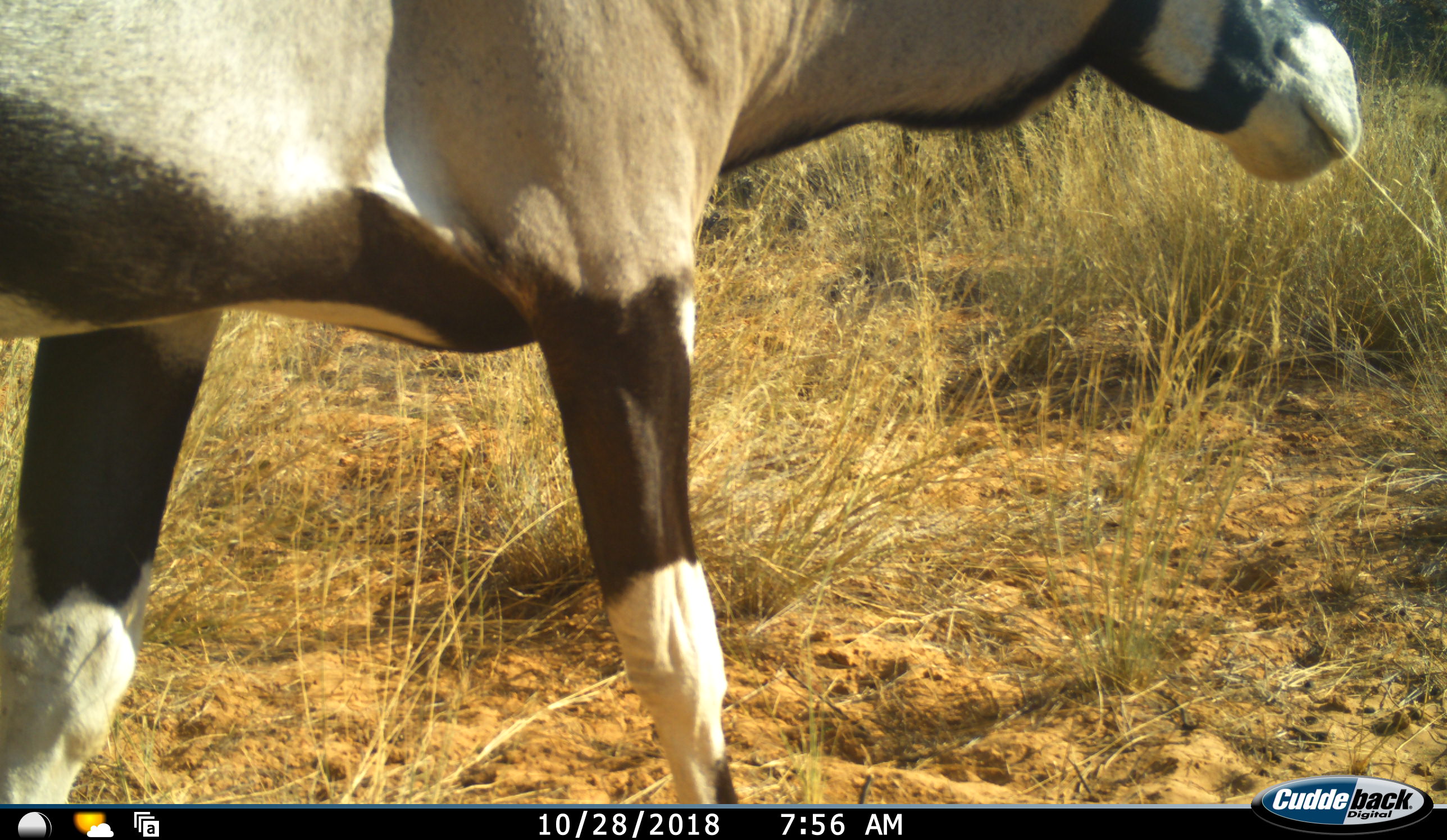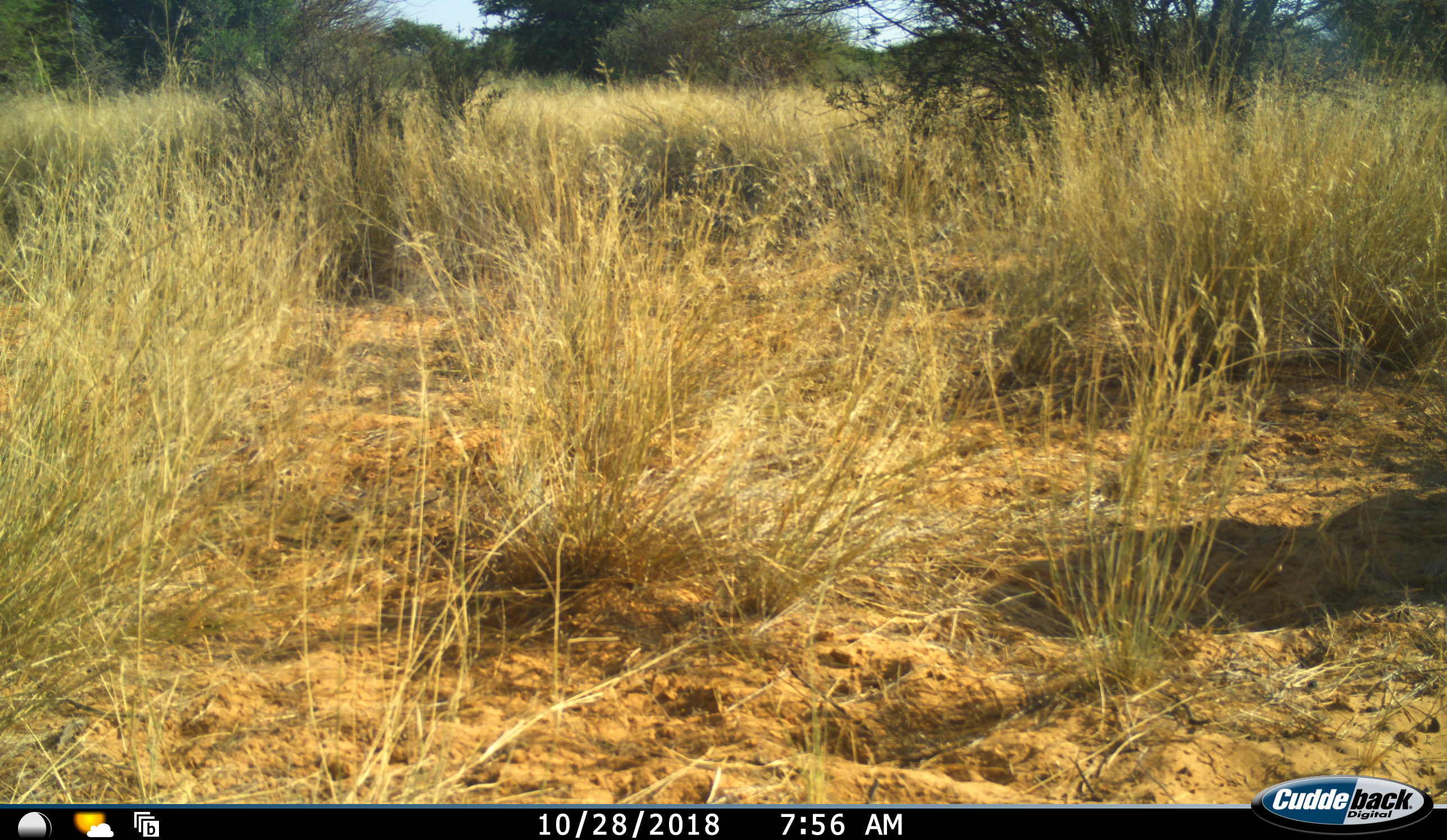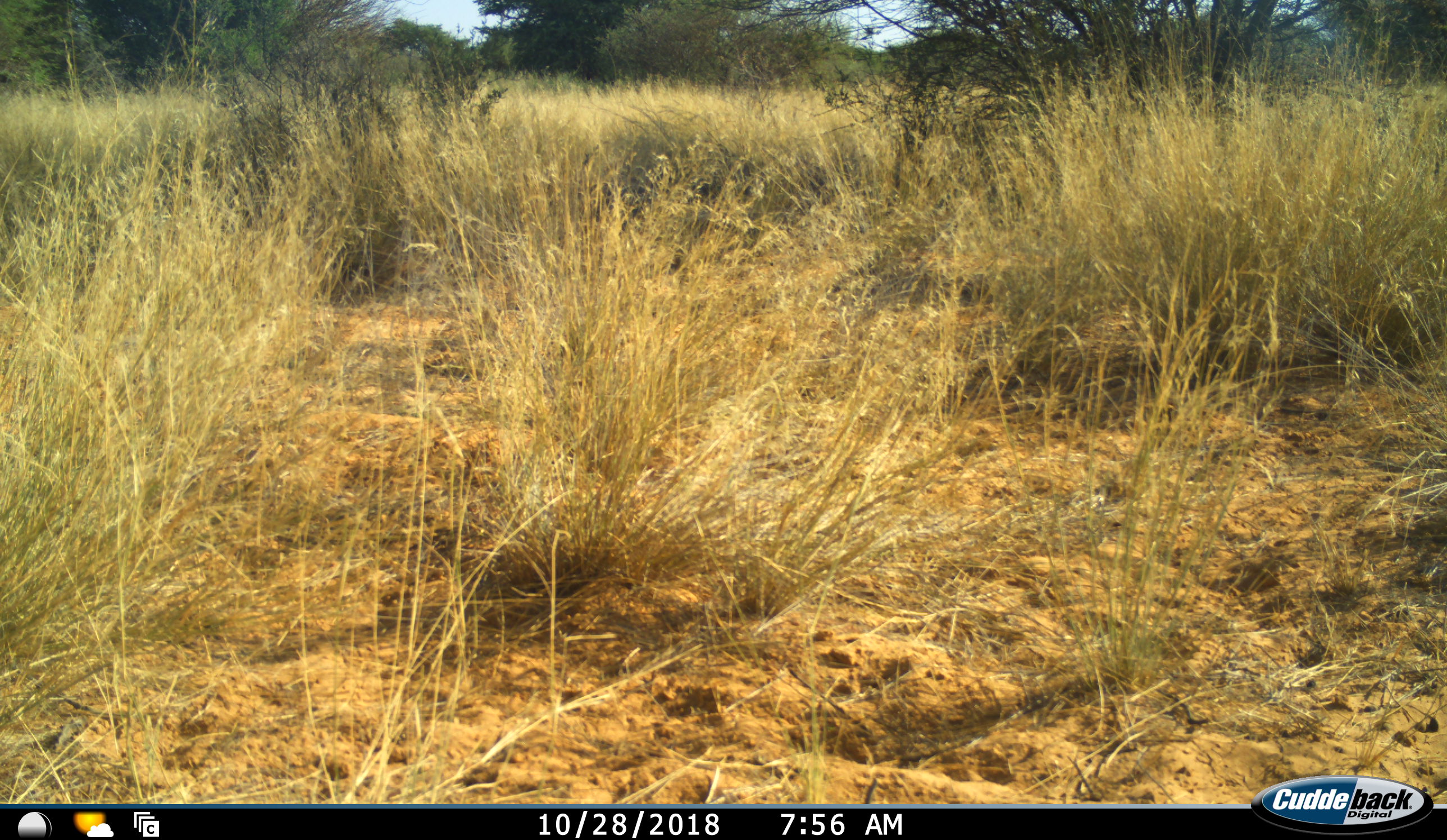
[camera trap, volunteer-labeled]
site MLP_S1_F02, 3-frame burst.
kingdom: Animalia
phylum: Chordata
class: Mammalia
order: Artiodactyla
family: Bovidae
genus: Oryx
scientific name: Oryx gazella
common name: gemsbok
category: oryx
Oryx (gemsbok) (Oryx gazella), count 1. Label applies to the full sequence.